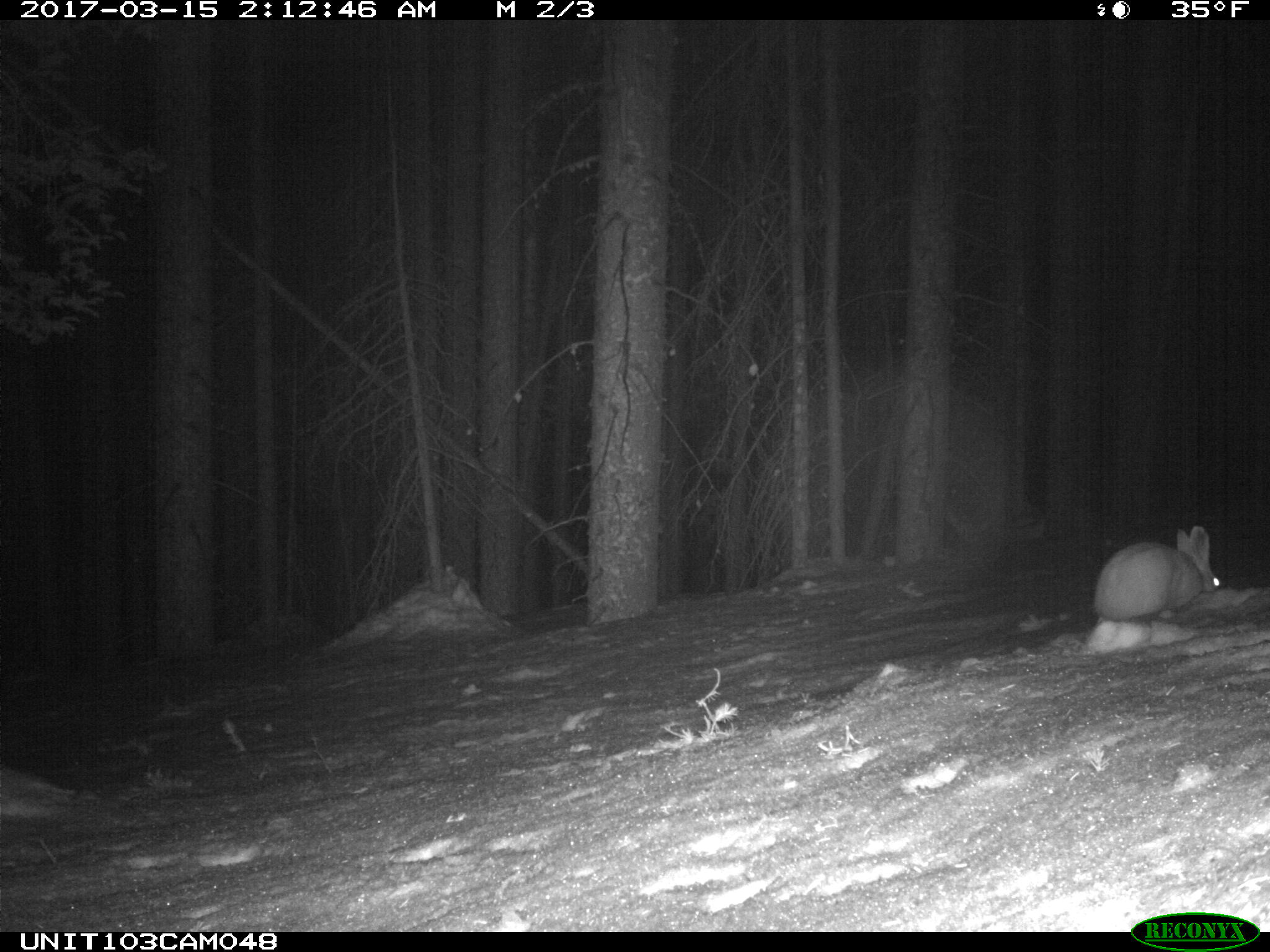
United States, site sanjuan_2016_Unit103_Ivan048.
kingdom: Animalia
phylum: Chordata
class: Mammalia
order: Lagomorpha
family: Leporidae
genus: Lepus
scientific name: Lepus americanus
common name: snowshoe hare